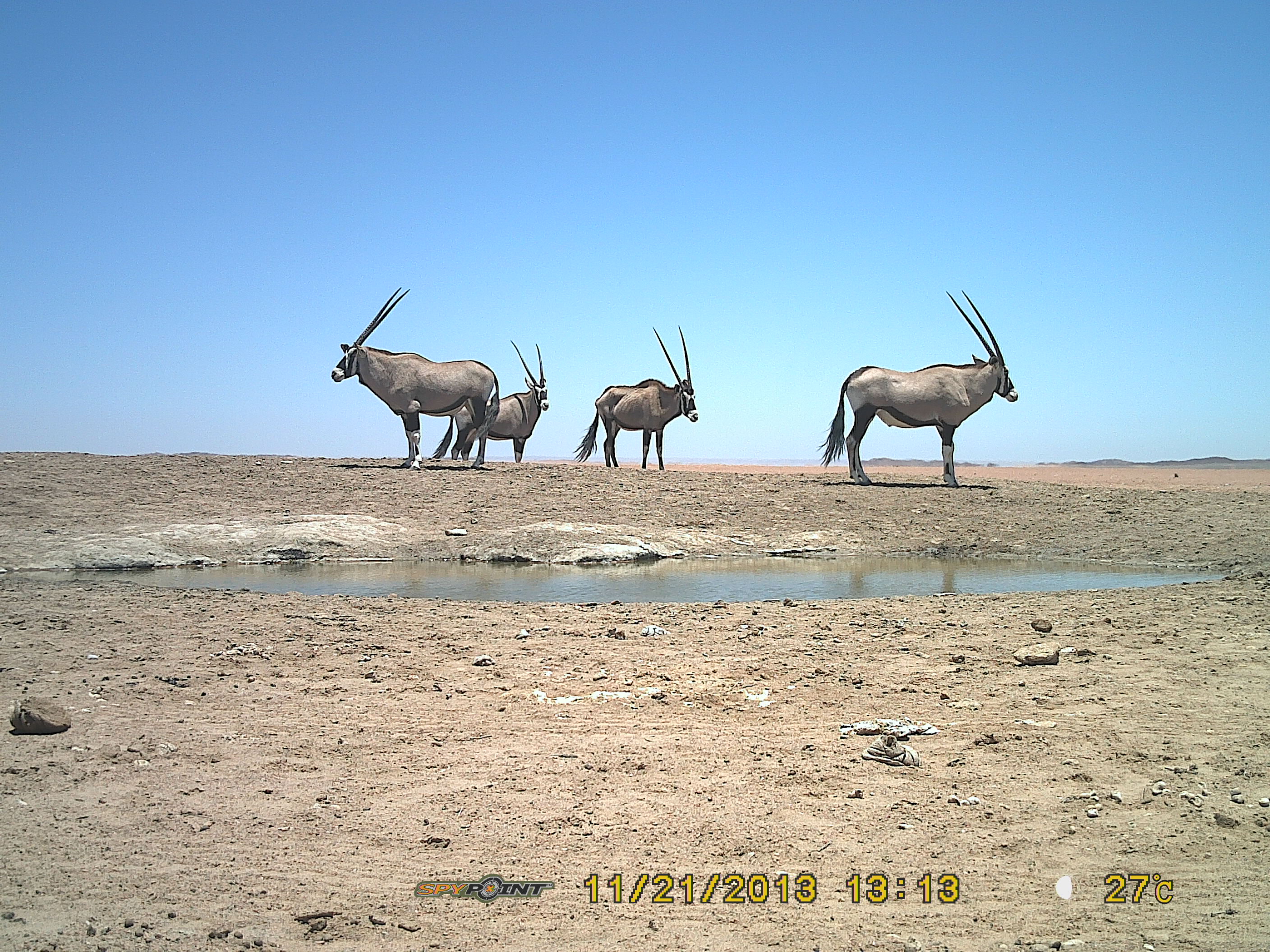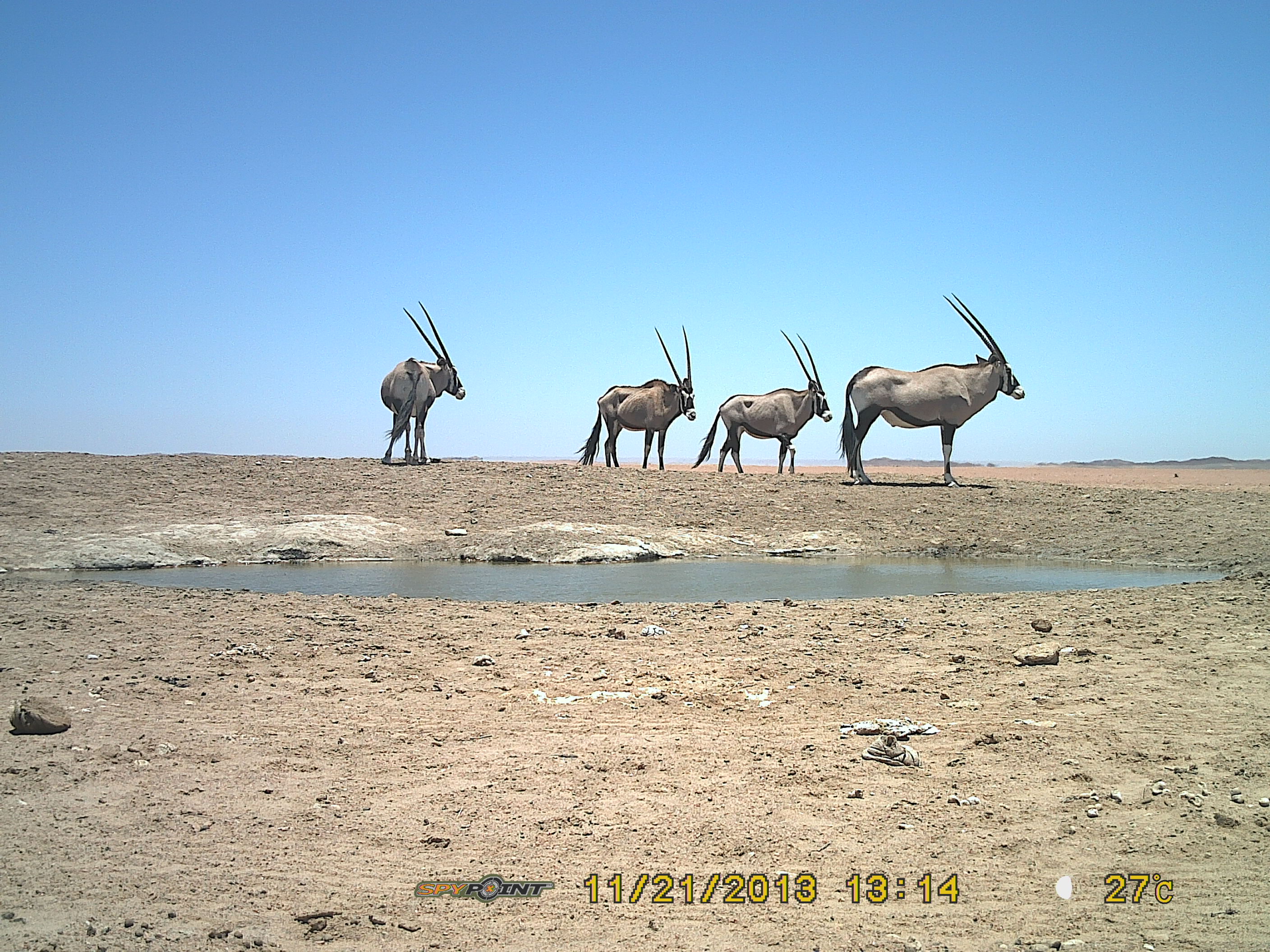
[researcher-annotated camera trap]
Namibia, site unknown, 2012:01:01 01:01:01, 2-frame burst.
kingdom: Animalia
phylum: Chordata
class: Mammalia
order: Artiodactyla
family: Bovidae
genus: Oryx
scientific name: Oryx gazella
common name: gemsbok